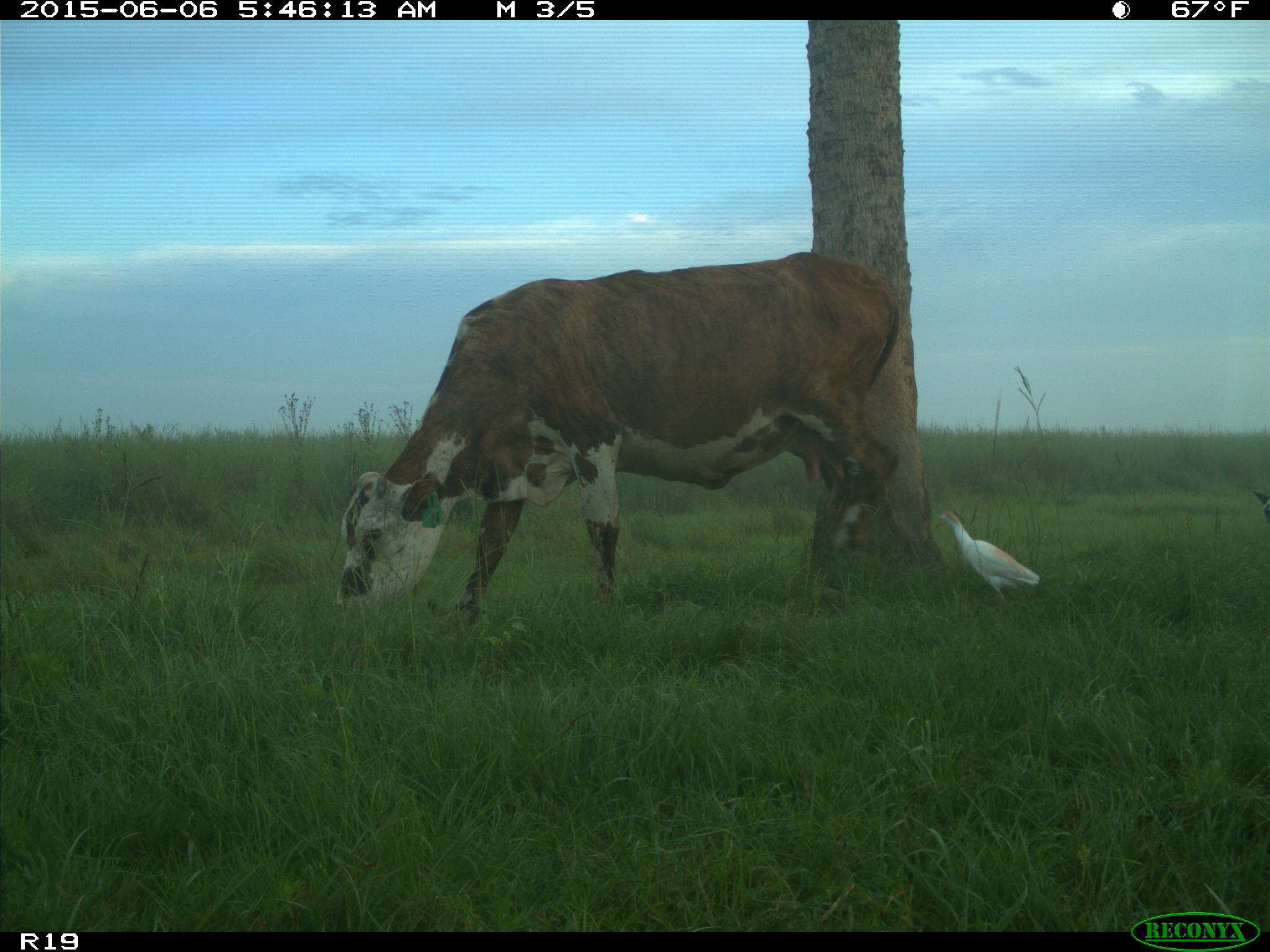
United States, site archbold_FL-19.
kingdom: Animalia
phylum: Chordata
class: Mammalia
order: Artiodactyla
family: Bovidae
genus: Bos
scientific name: Bos taurus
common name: domestic cow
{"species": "Bos taurus (domestic cow)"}